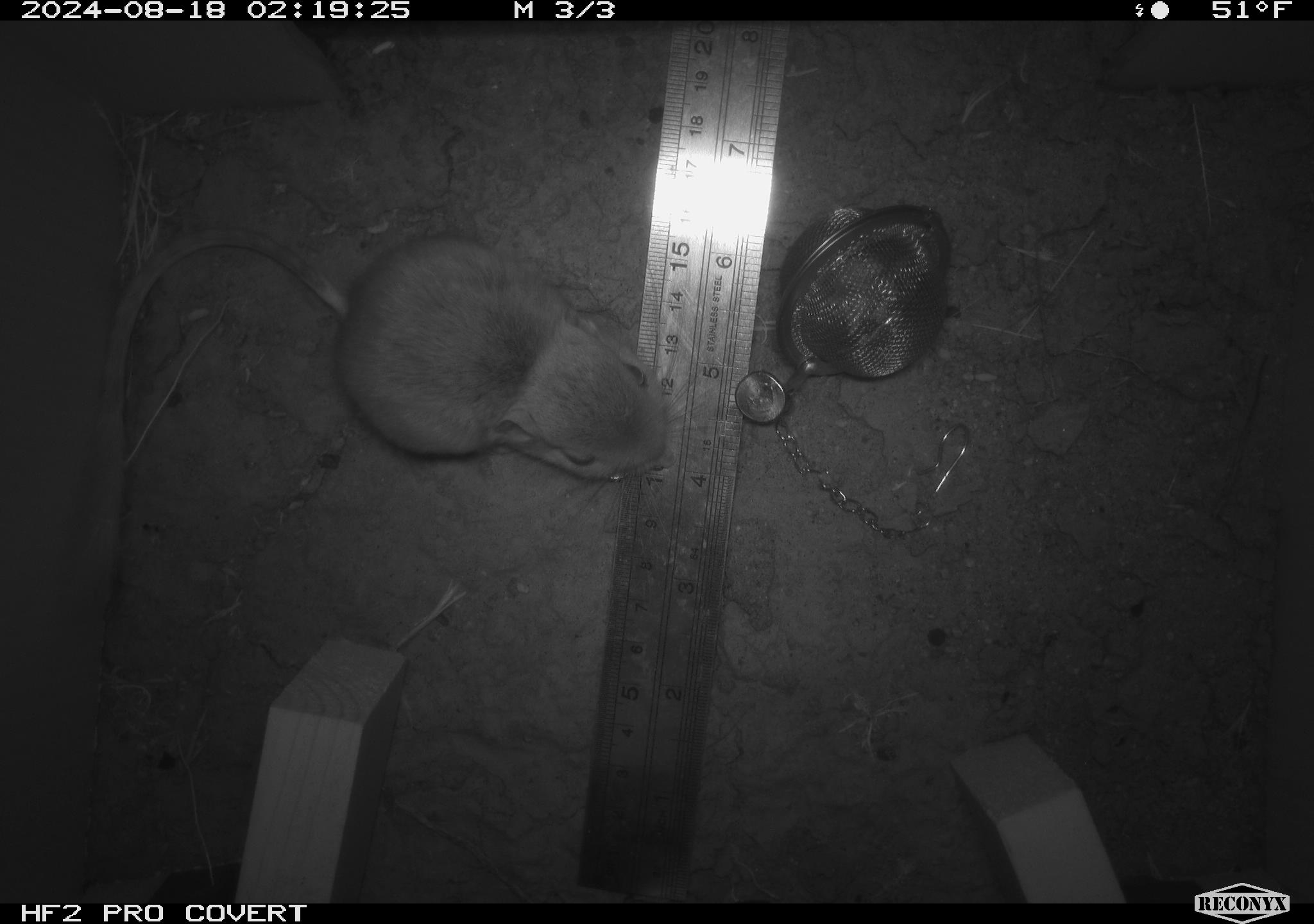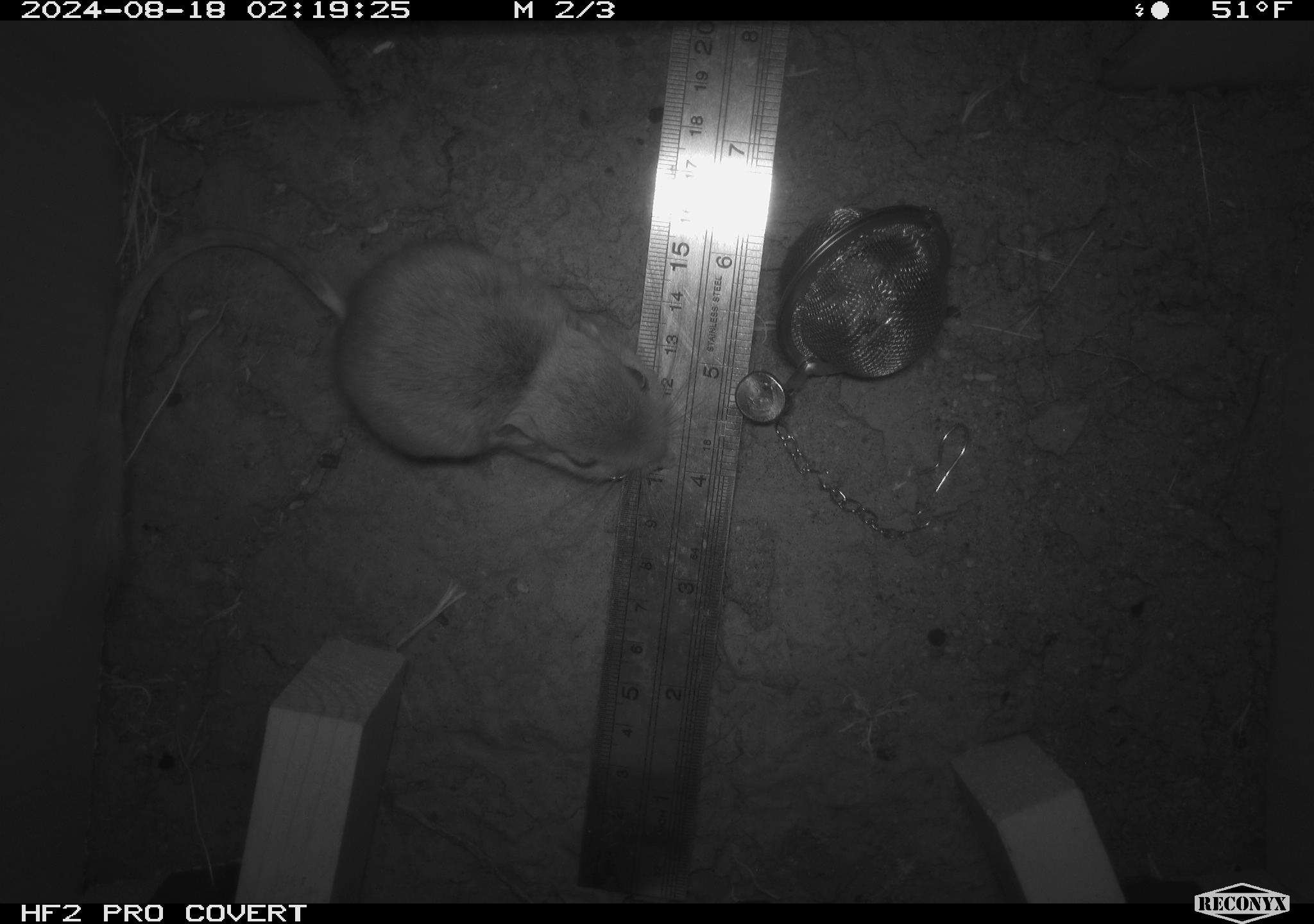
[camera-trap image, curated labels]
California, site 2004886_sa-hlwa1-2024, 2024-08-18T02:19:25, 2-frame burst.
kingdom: Animalia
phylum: Chordata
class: Mammalia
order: Rodentia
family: Heteromyidae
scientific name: Heteromyidae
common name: kangaroo rats and pocket mice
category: heteromyidae family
Heteromyidae family (kangaroo rats and pocket mice) (Heteromyidae).